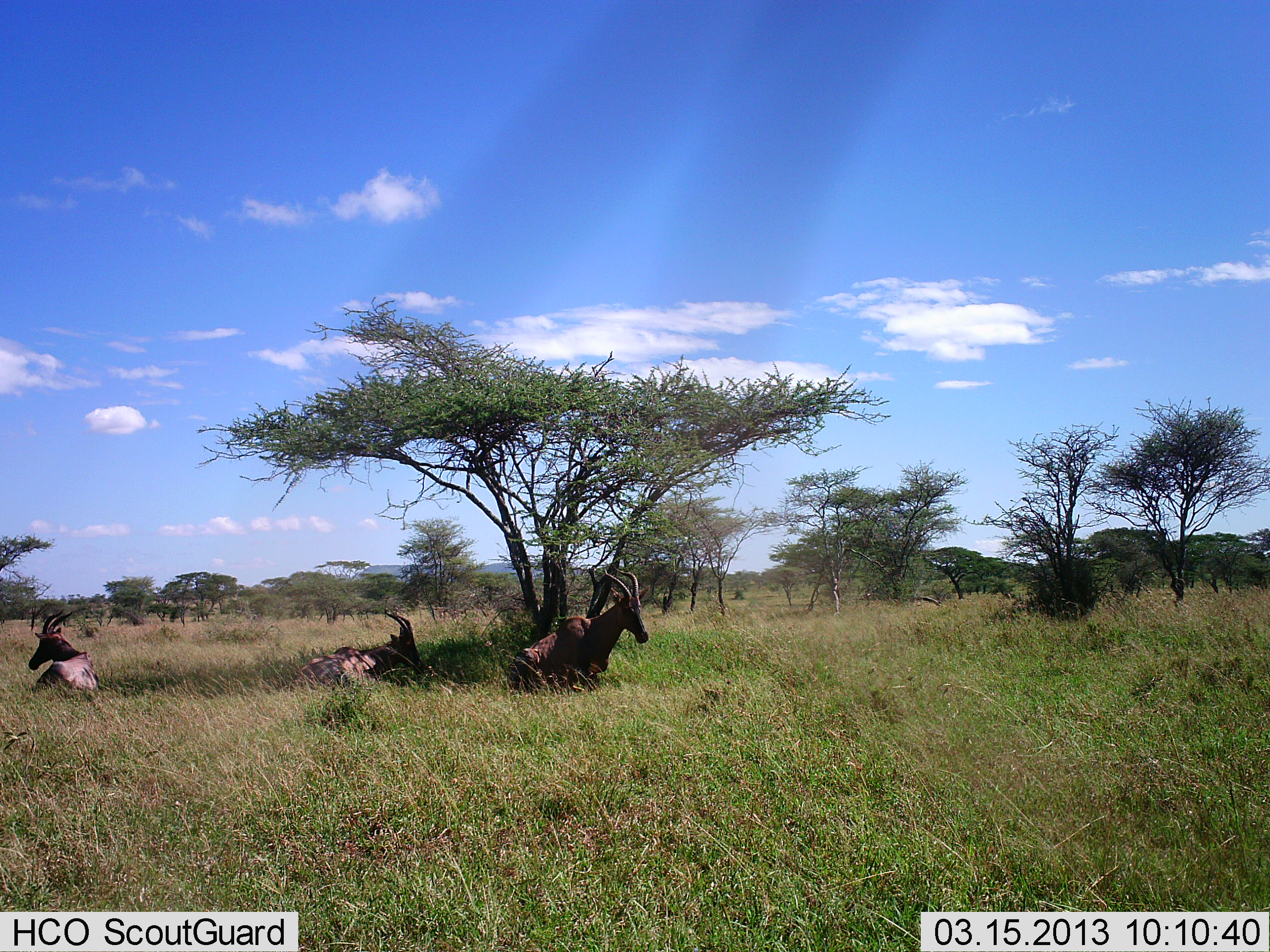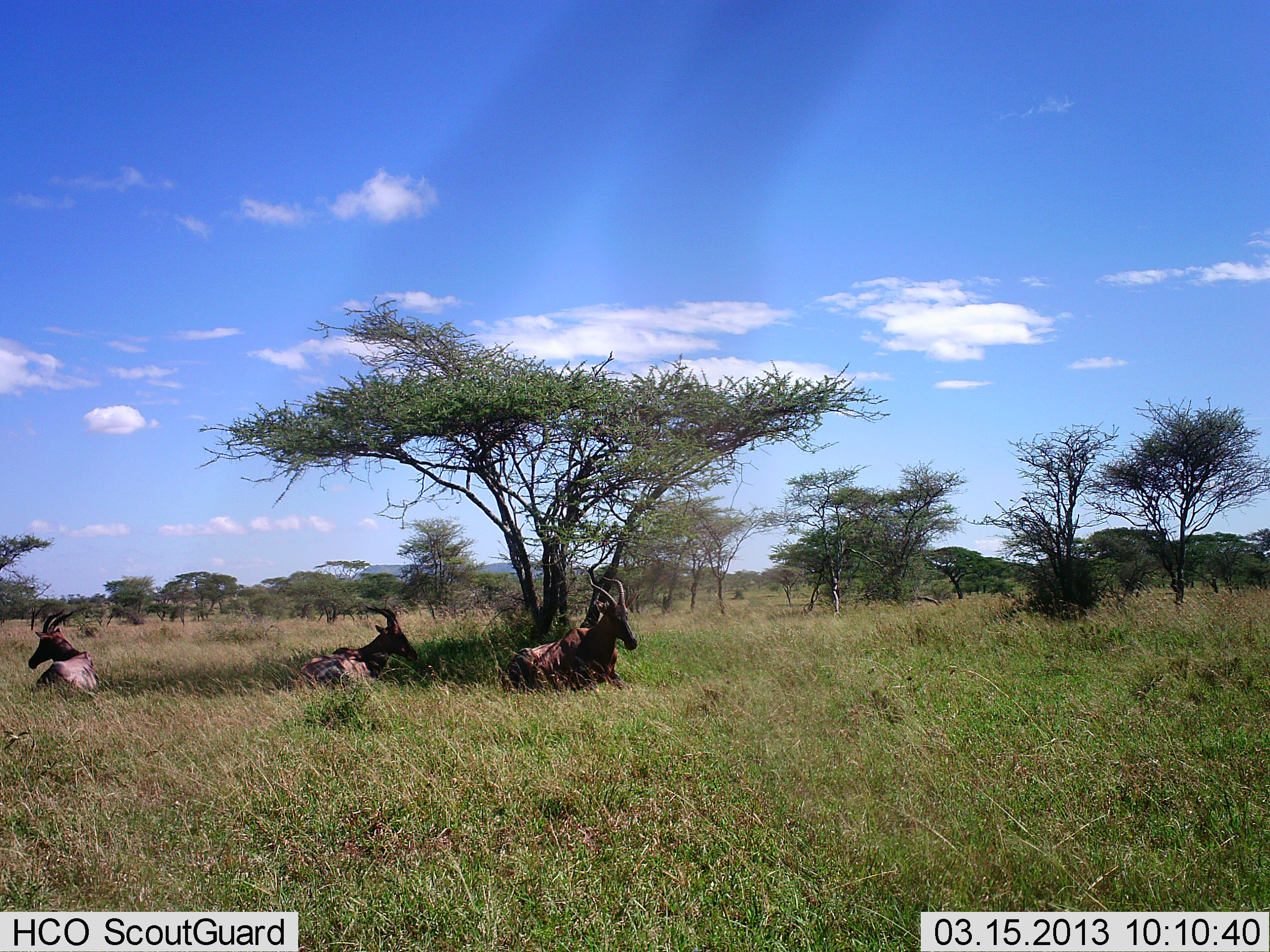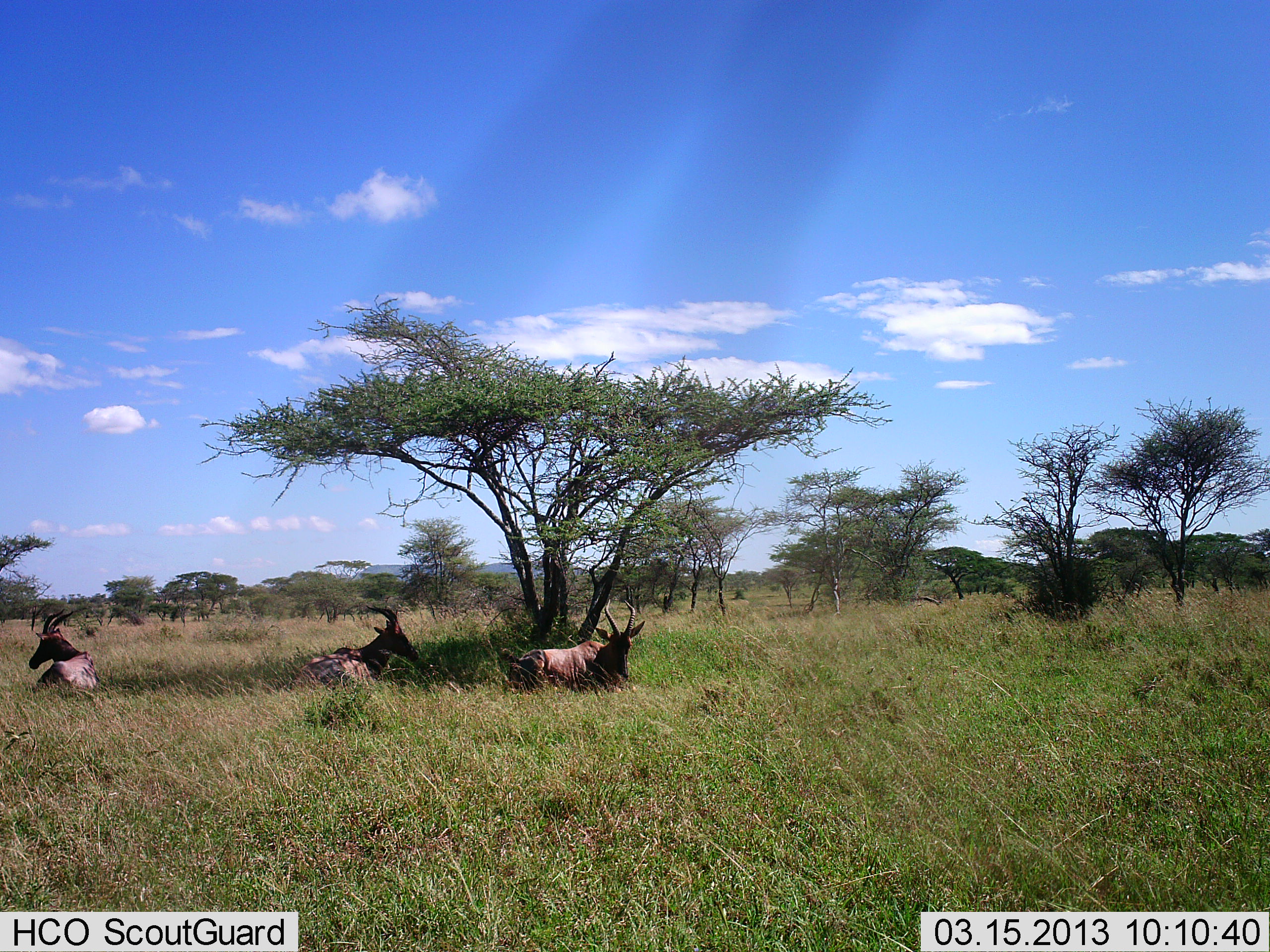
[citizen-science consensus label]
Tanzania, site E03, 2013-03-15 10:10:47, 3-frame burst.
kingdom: Animalia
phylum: Chordata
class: Mammalia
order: Artiodactyla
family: Bovidae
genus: Damaliscus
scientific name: Damaliscus lunatus jimela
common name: topi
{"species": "topi (Damaliscus lunatus jimela)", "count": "3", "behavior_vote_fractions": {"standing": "0%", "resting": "100%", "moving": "18%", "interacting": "0%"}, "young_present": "0%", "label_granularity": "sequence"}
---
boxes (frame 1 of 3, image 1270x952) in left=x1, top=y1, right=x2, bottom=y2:
animal: left=500, top=563, right=653, bottom=703; left=289, top=608, right=423, bottom=703; left=28, top=610, right=103, bottom=706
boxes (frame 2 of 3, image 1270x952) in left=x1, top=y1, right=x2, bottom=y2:
animal: left=500, top=571, right=640, bottom=700; left=289, top=603, right=417, bottom=699; left=28, top=610, right=103, bottom=706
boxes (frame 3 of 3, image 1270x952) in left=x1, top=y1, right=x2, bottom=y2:
animal: left=508, top=592, right=649, bottom=703; left=288, top=604, right=423, bottom=701; left=28, top=610, right=103, bottom=706